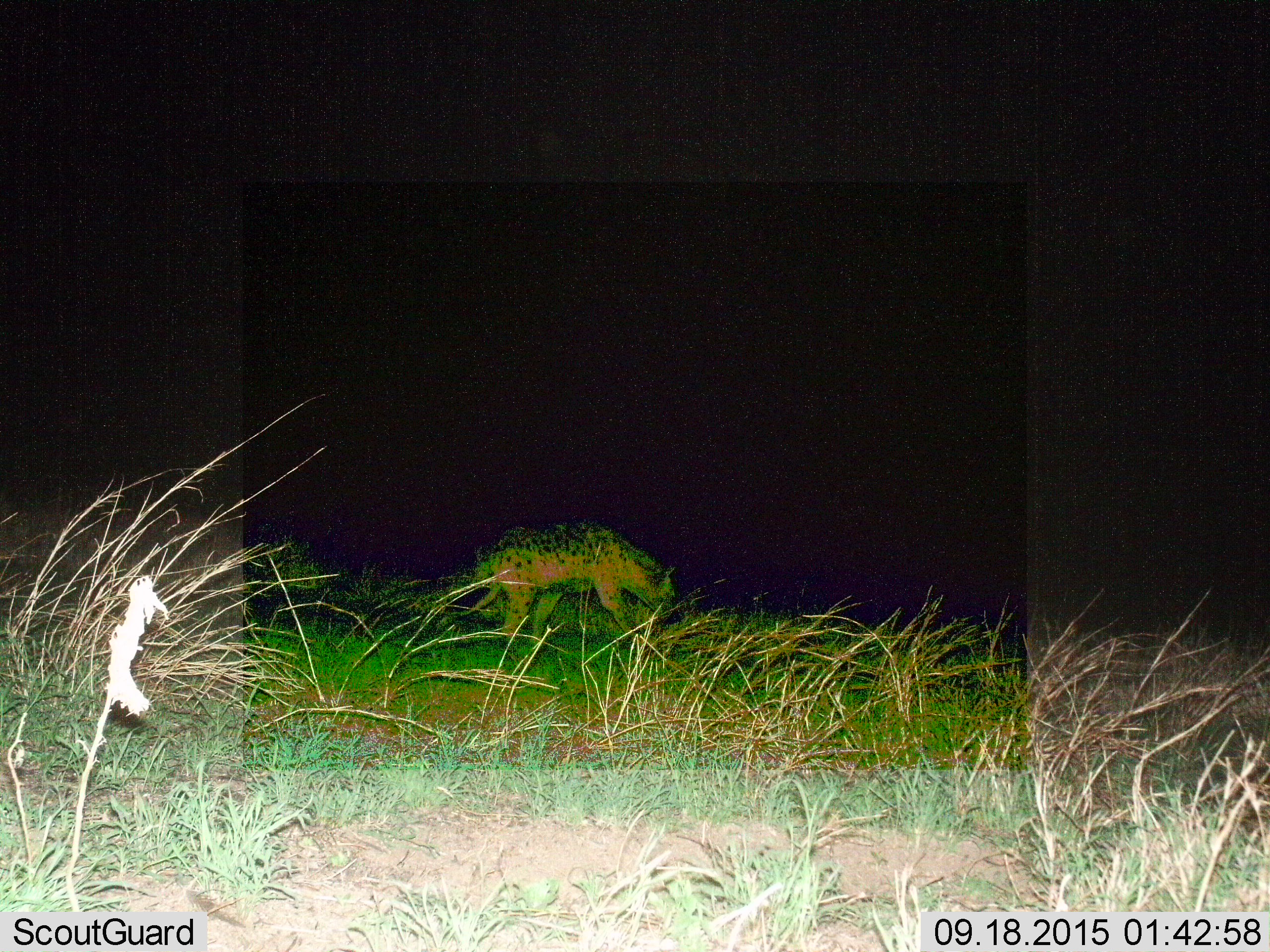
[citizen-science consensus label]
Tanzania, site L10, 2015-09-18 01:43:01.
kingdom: Animalia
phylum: Chordata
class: Mammalia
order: Carnivora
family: Hyaenidae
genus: Crocuta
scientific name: Crocuta crocuta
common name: spotted hyena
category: hyenaspotted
Hyenaspotted (spotted hyena) (Crocuta crocuta), count 1. Behavior (volunteer vote fractions): standing 20%, resting 0%, moving 80%, interacting 0%. Young present (vote fraction): 0%. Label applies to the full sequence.